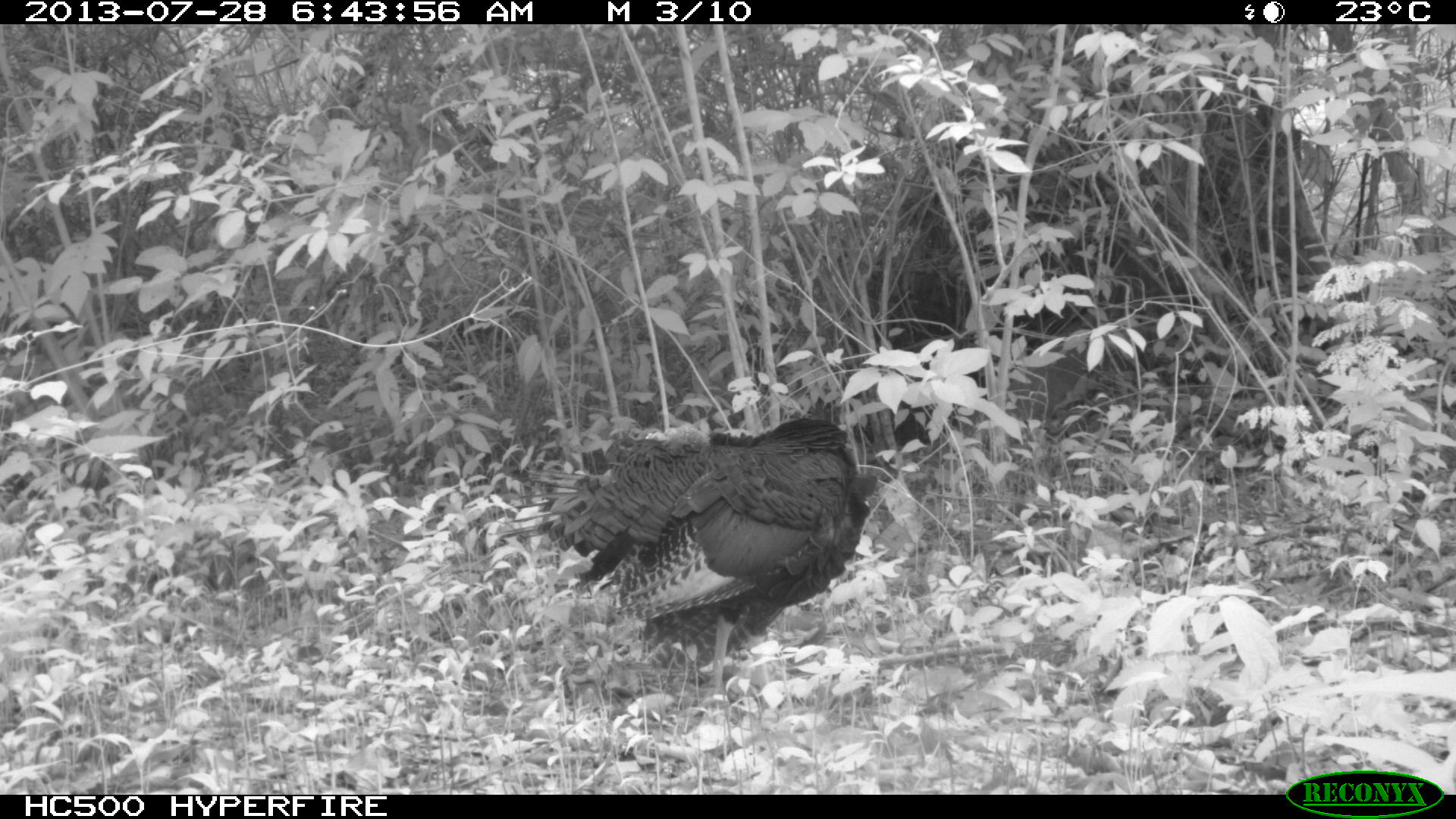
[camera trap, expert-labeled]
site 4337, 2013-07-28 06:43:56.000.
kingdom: Animalia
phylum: Chordata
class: Aves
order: Galliformes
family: Phasianidae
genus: Meleagris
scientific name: Meleagris ocellata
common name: ocellated turkey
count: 1